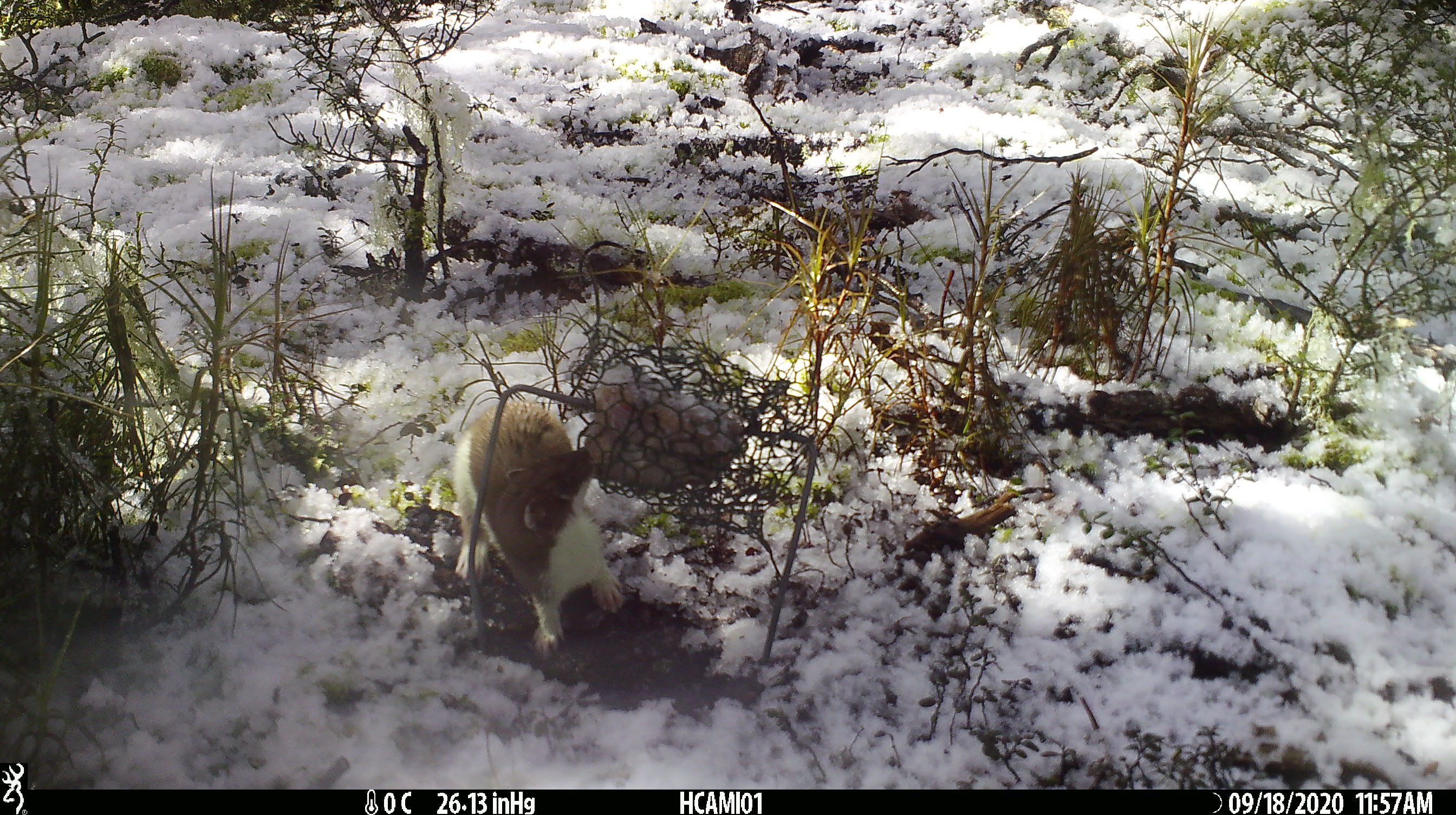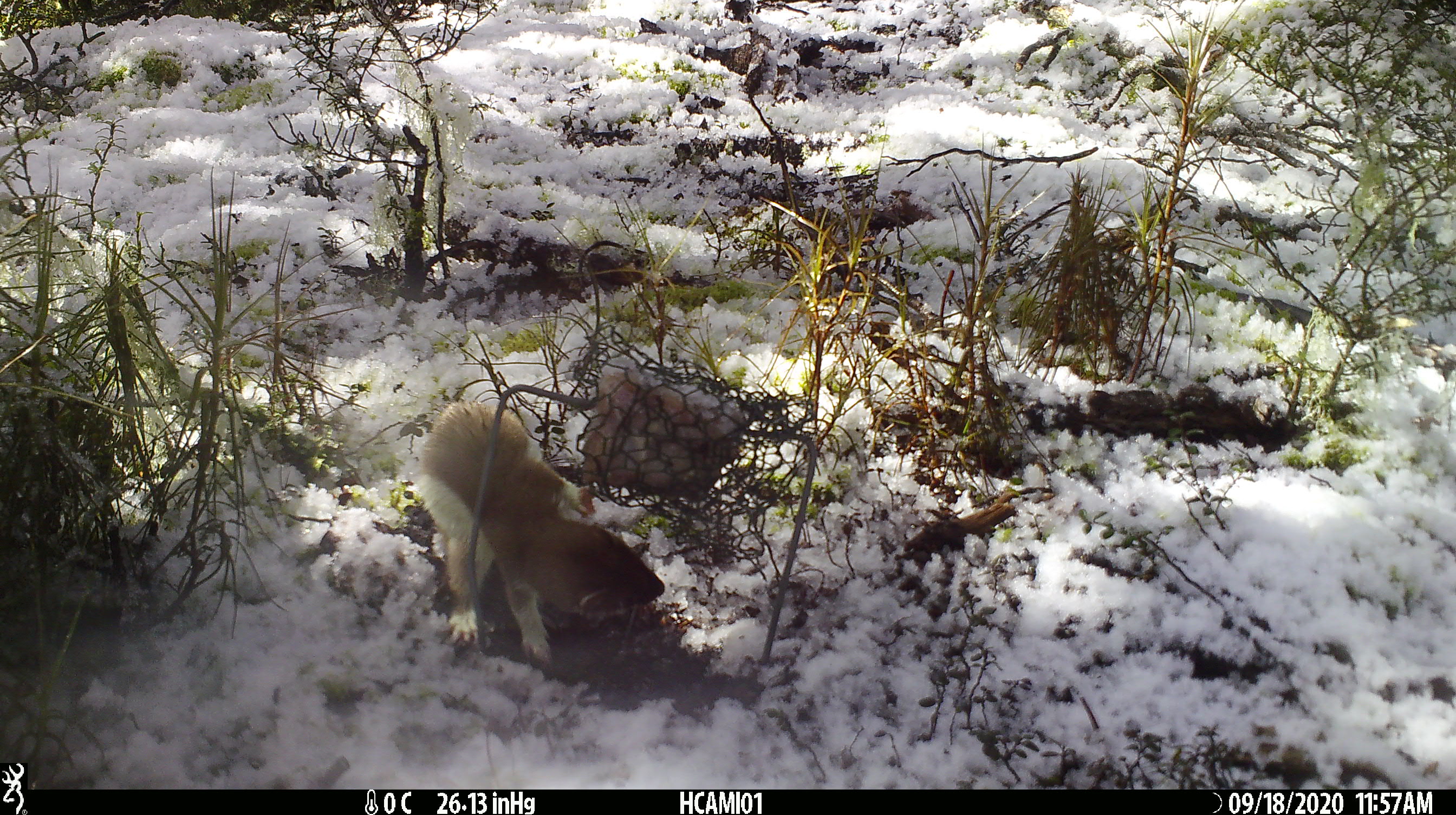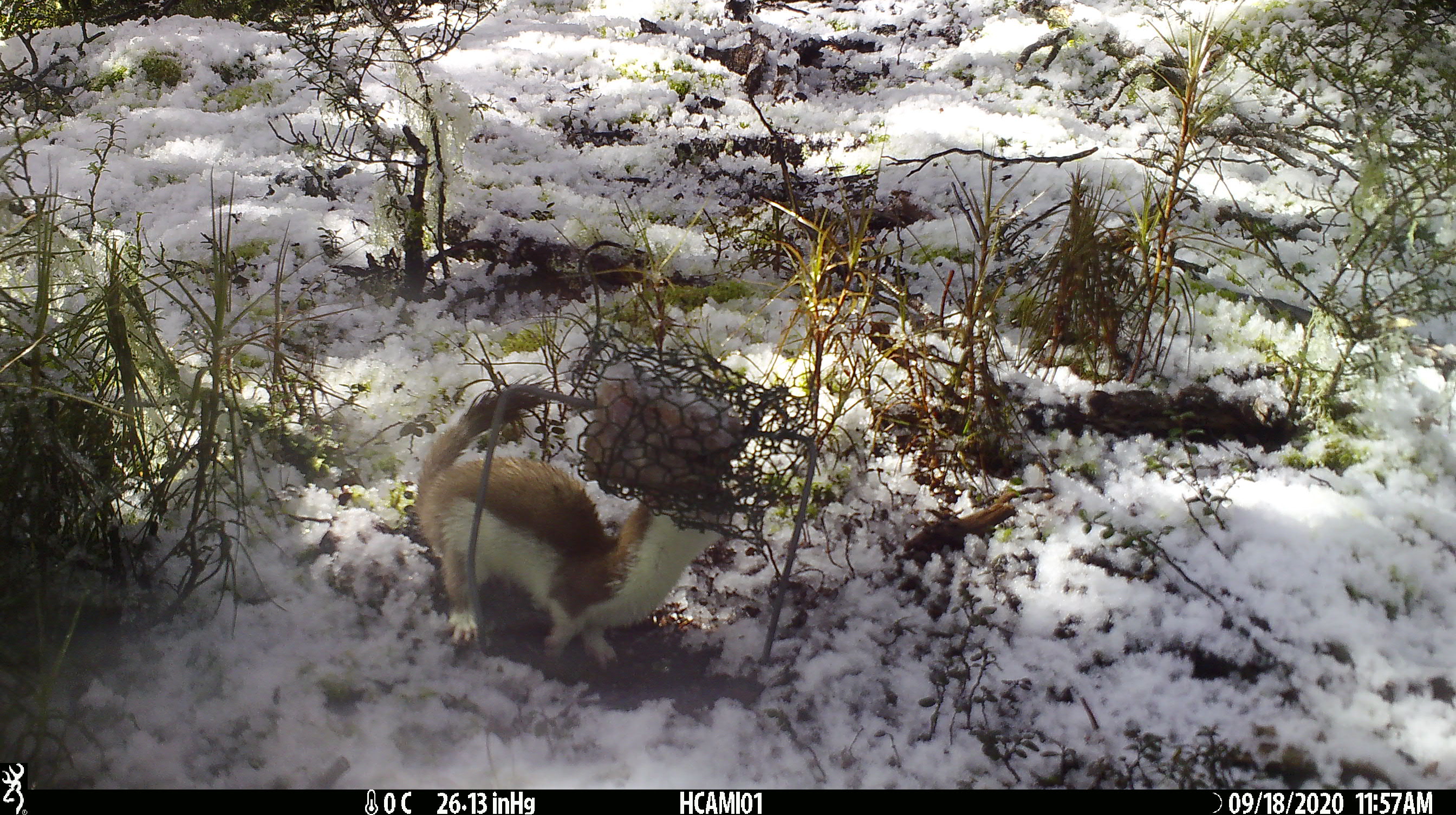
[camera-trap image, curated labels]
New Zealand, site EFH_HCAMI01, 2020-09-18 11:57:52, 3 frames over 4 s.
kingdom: Animalia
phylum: Chordata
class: Mammalia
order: Carnivora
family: Mustelidae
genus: Mustela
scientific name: Mustela erminea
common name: stoat